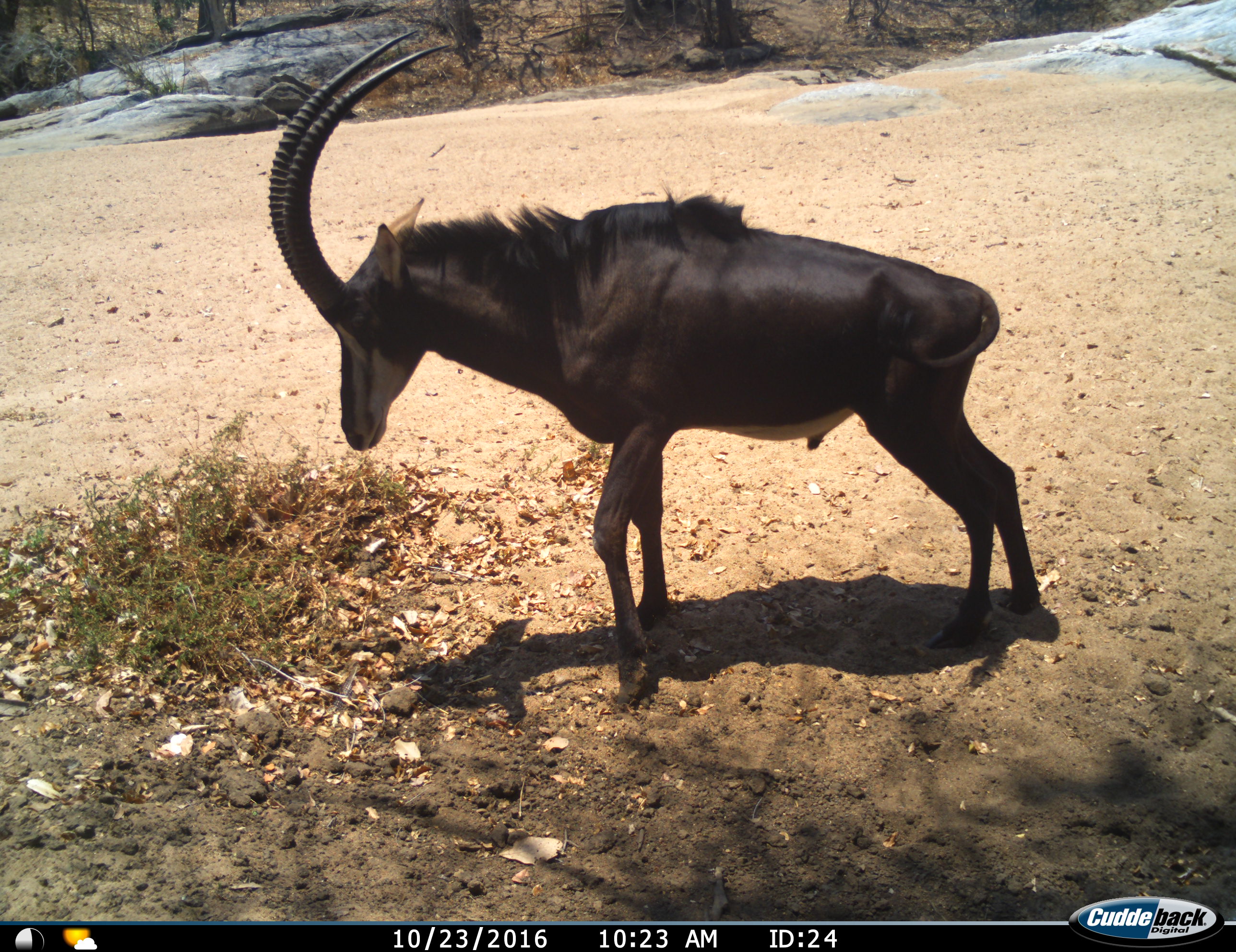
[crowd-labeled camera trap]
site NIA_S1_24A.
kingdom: Animalia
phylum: Chordata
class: Mammalia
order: Artiodactyla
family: Bovidae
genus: Hippotragus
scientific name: Hippotragus niger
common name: sable antelope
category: sable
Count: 1.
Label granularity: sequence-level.